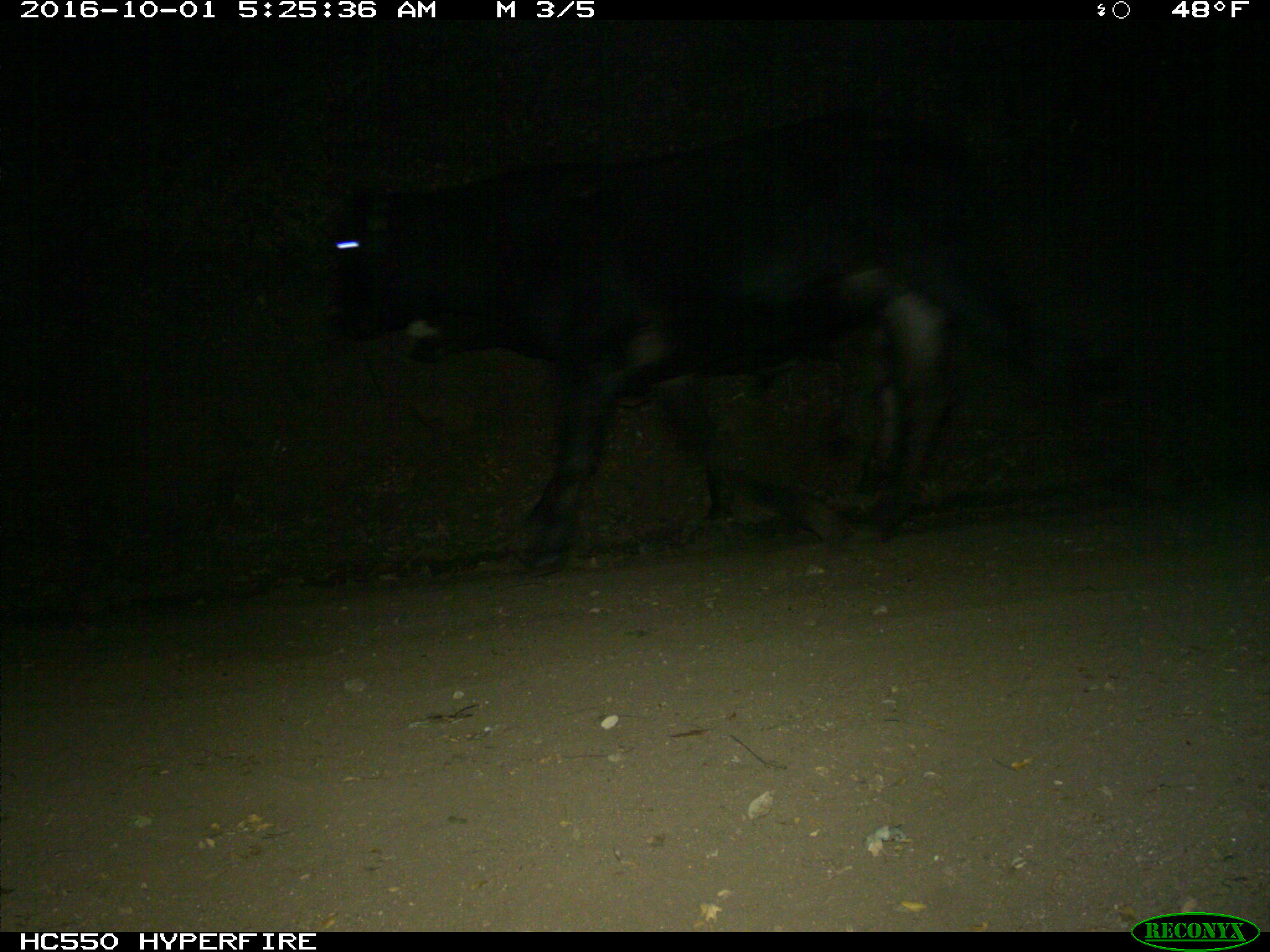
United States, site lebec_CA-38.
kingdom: Animalia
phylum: Chordata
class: Mammalia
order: Artiodactyla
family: Bovidae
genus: Bos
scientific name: Bos taurus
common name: domestic cow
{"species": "Bos taurus (domestic cow)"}